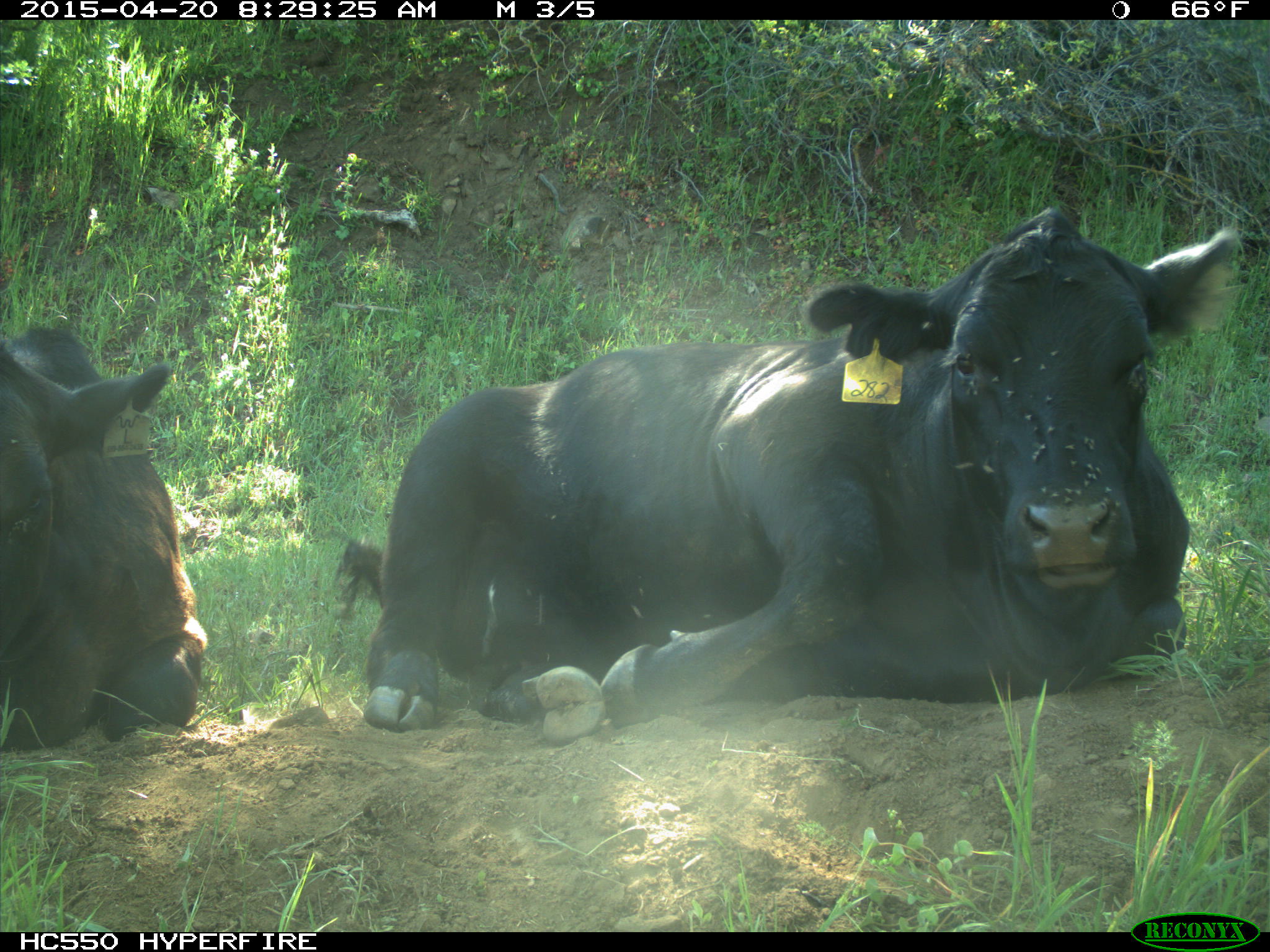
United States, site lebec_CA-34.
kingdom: Animalia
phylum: Chordata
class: Mammalia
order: Artiodactyla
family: Bovidae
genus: Bos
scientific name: Bos taurus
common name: domestic cow